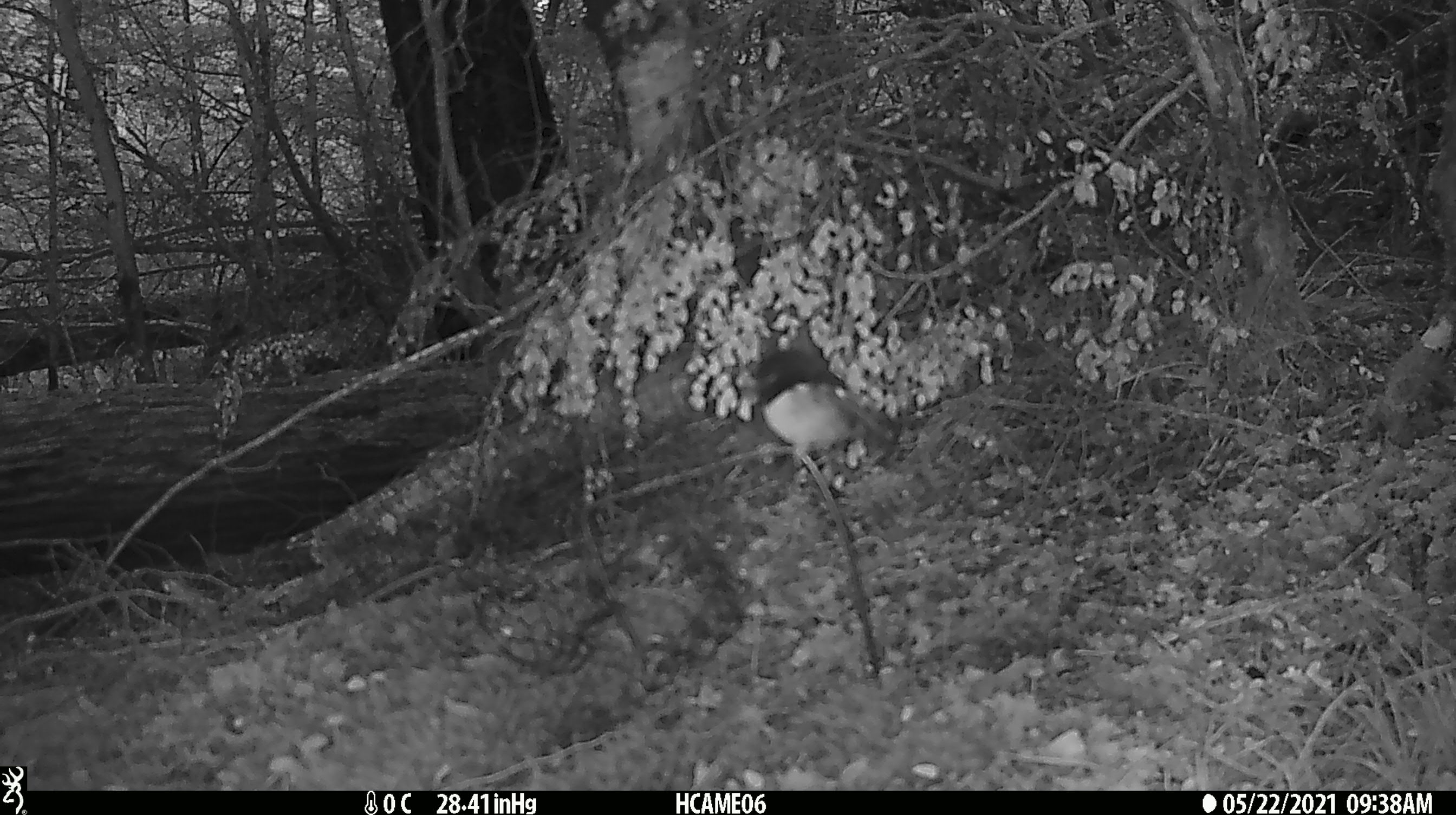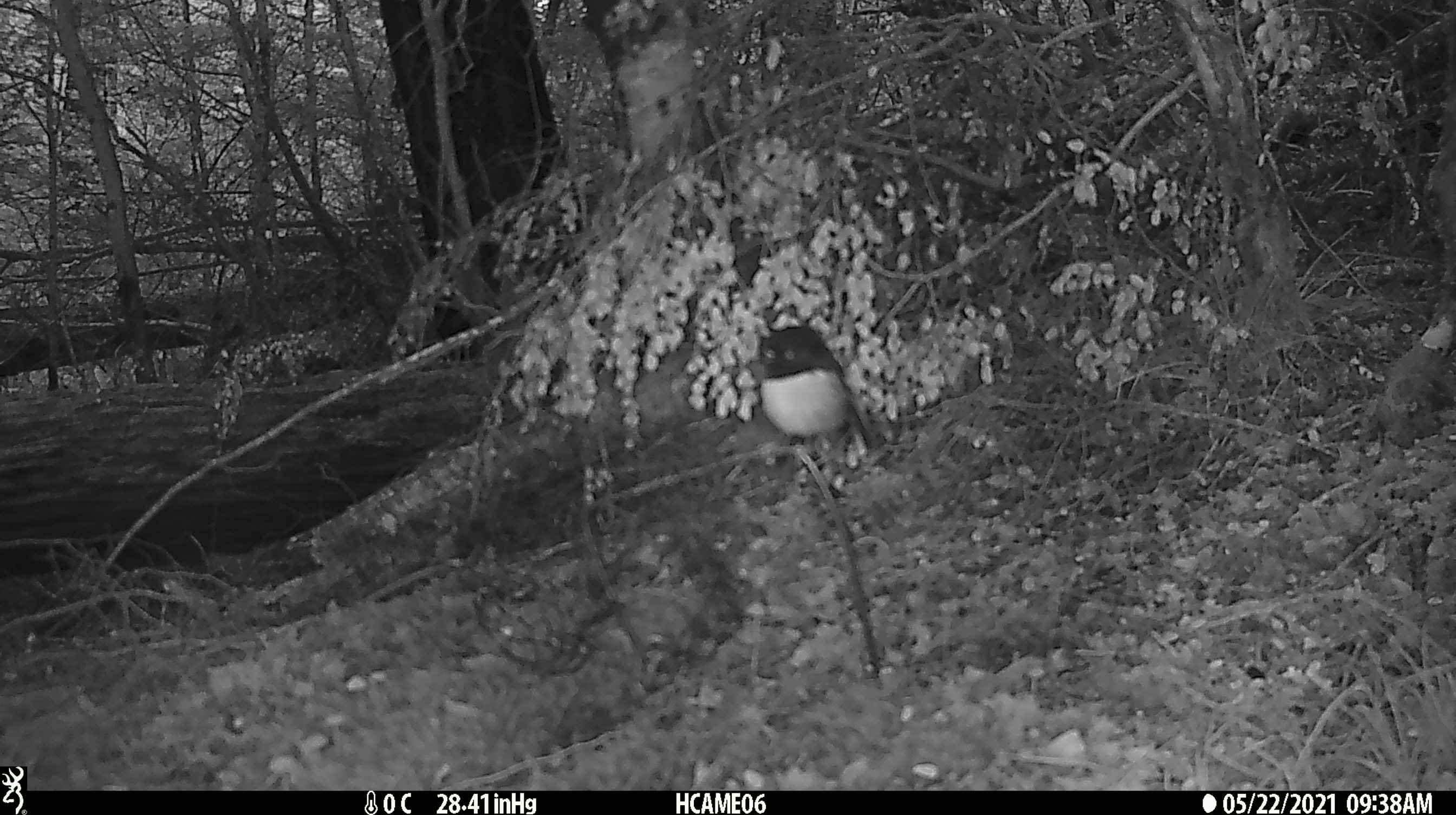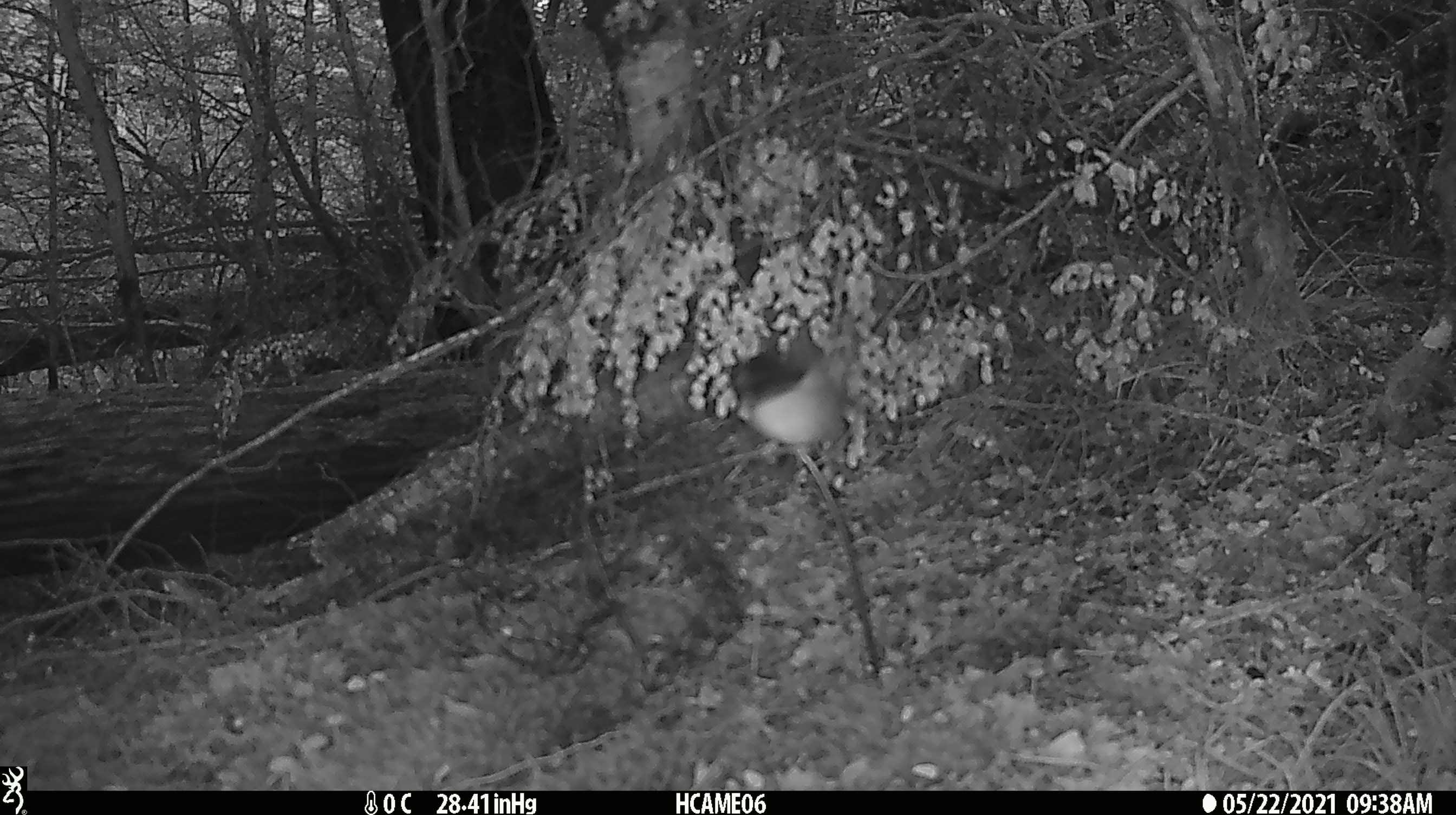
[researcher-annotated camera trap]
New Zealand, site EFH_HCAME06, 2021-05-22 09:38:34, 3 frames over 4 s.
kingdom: Animalia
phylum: Chordata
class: Aves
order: Passeriformes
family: Petroicidae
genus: Petroica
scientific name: Petroica macrocephala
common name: tomtit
Tomtit (Petroica macrocephala).